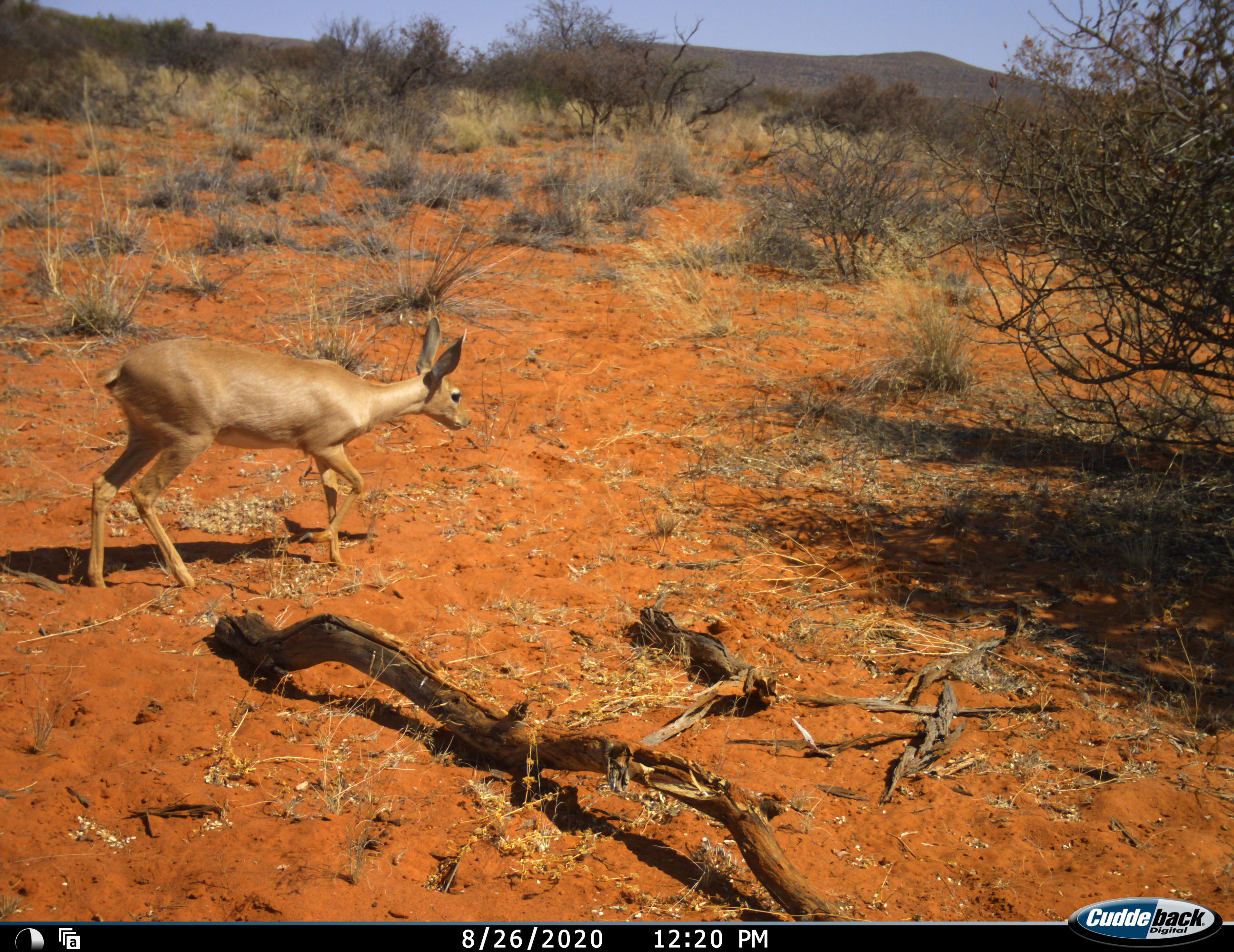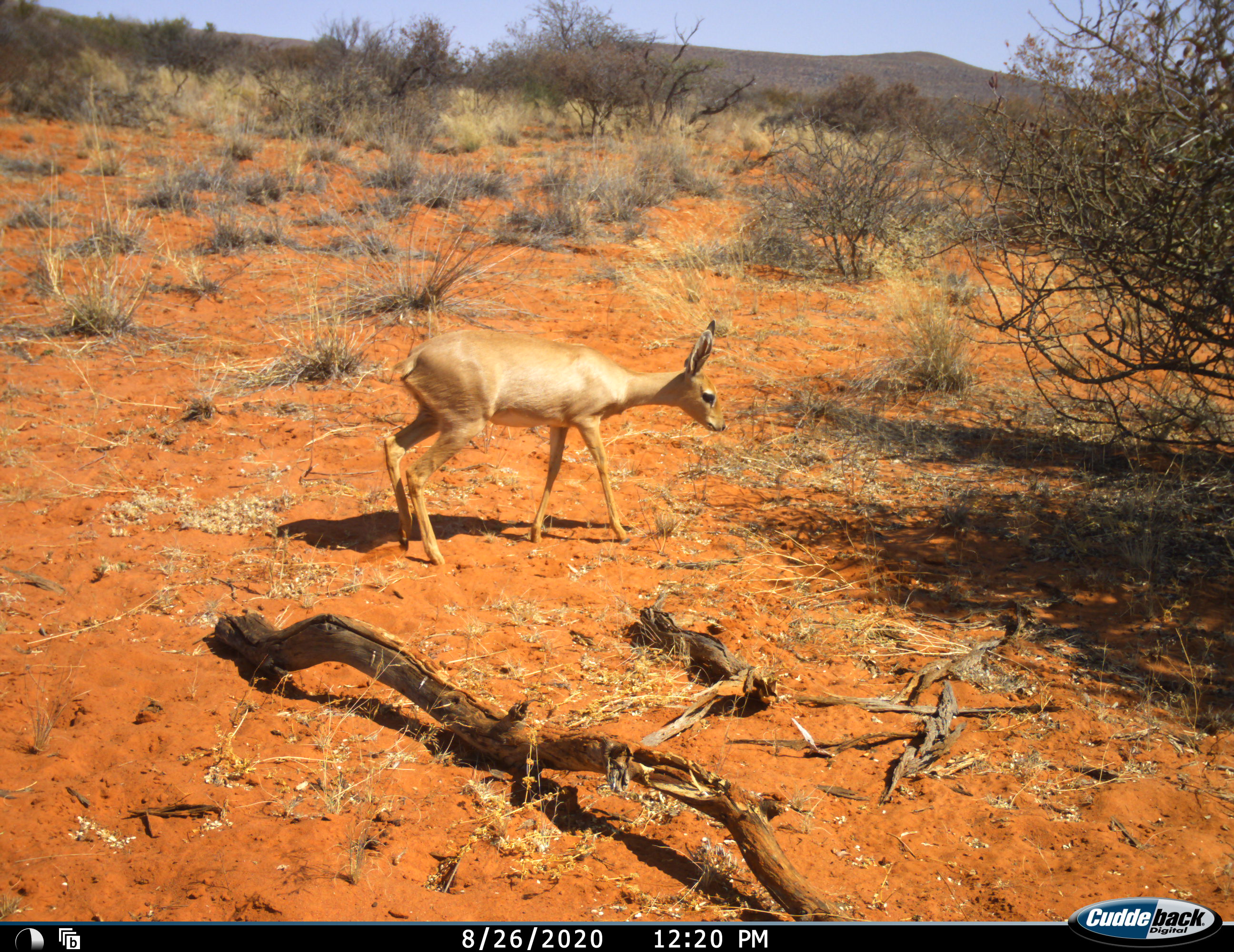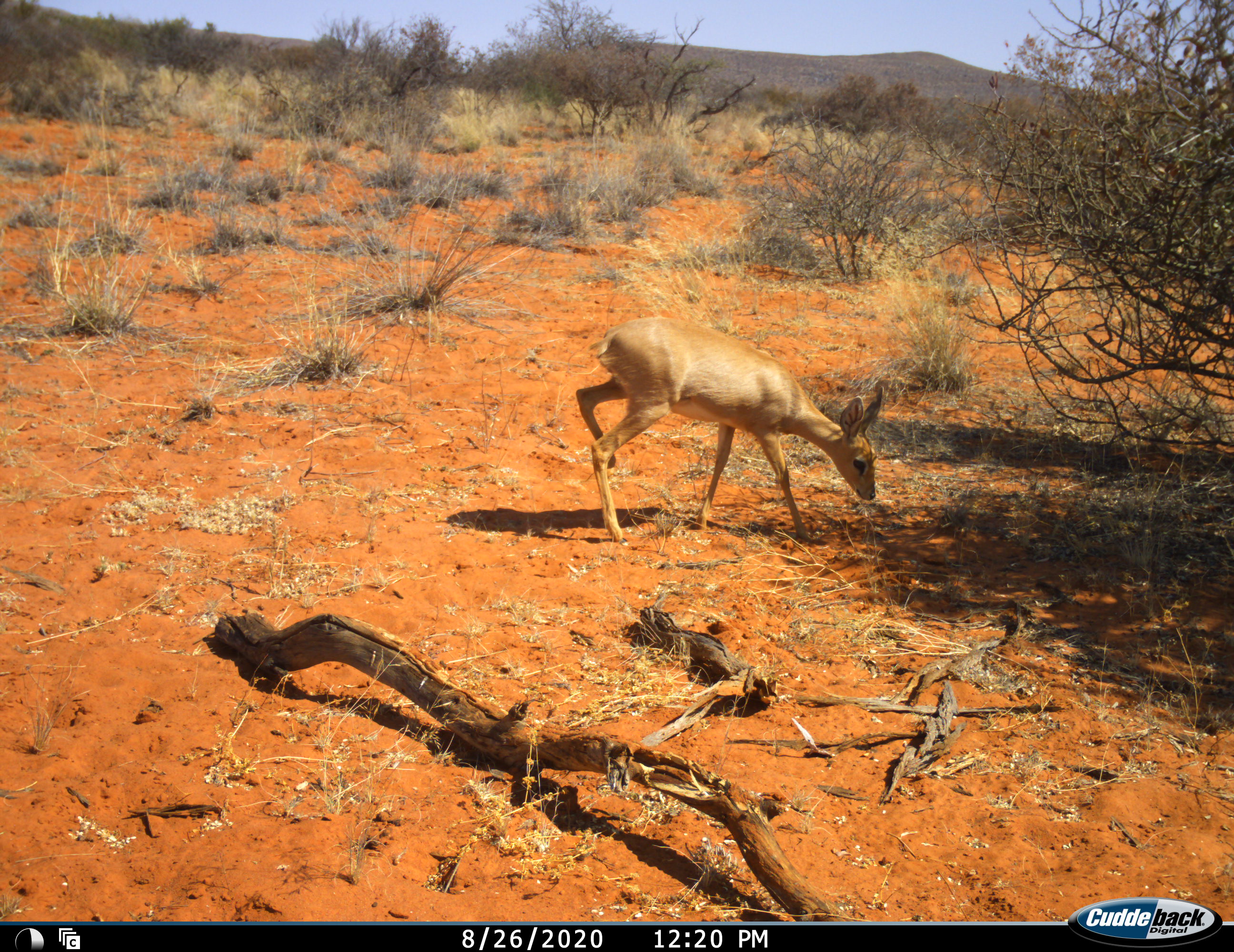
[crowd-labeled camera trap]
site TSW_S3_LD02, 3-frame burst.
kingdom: Animalia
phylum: Chordata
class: Mammalia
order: Artiodactyla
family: Bovidae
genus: Raphicerus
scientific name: Raphicerus campestris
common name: steenbok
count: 1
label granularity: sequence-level